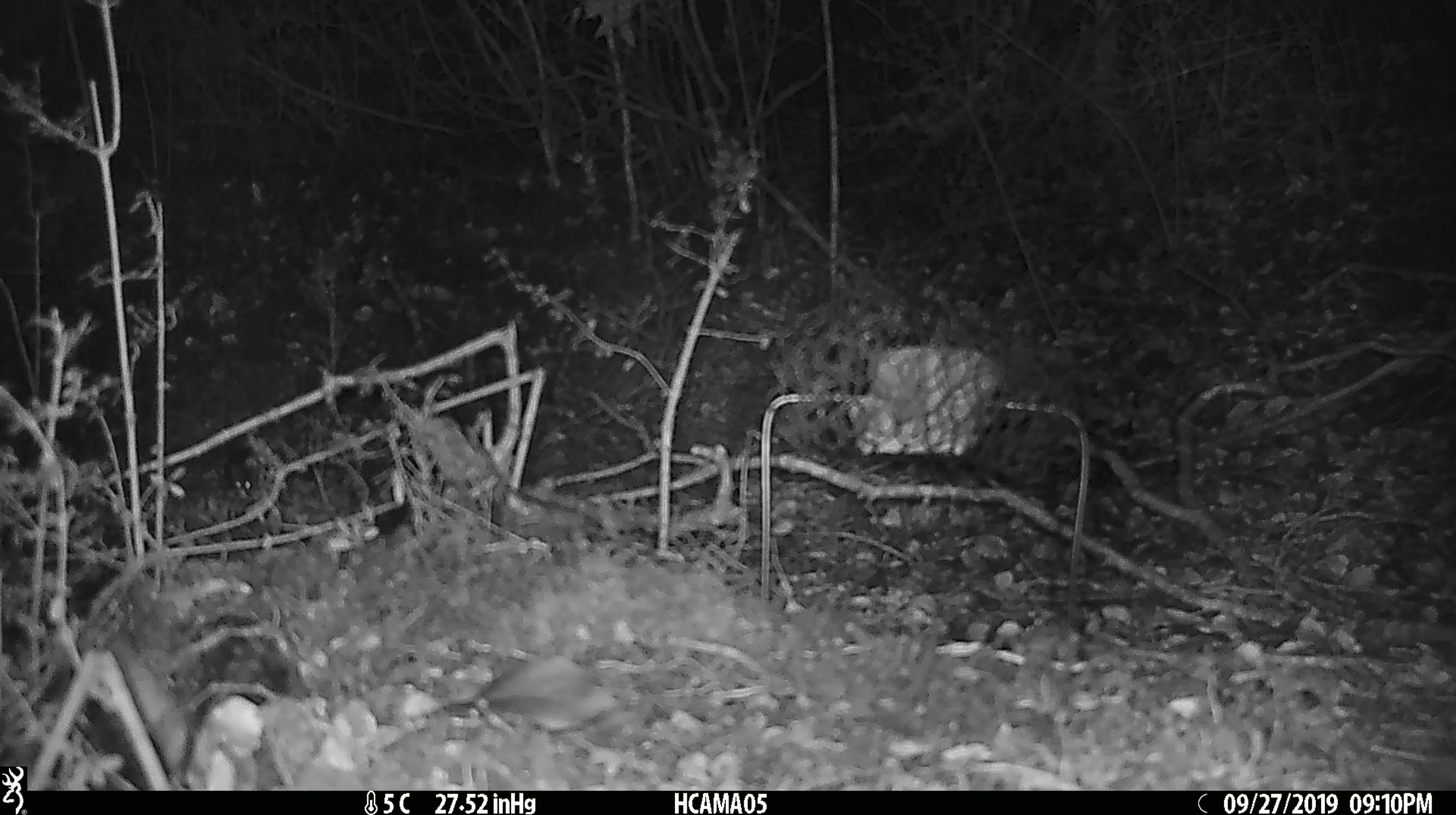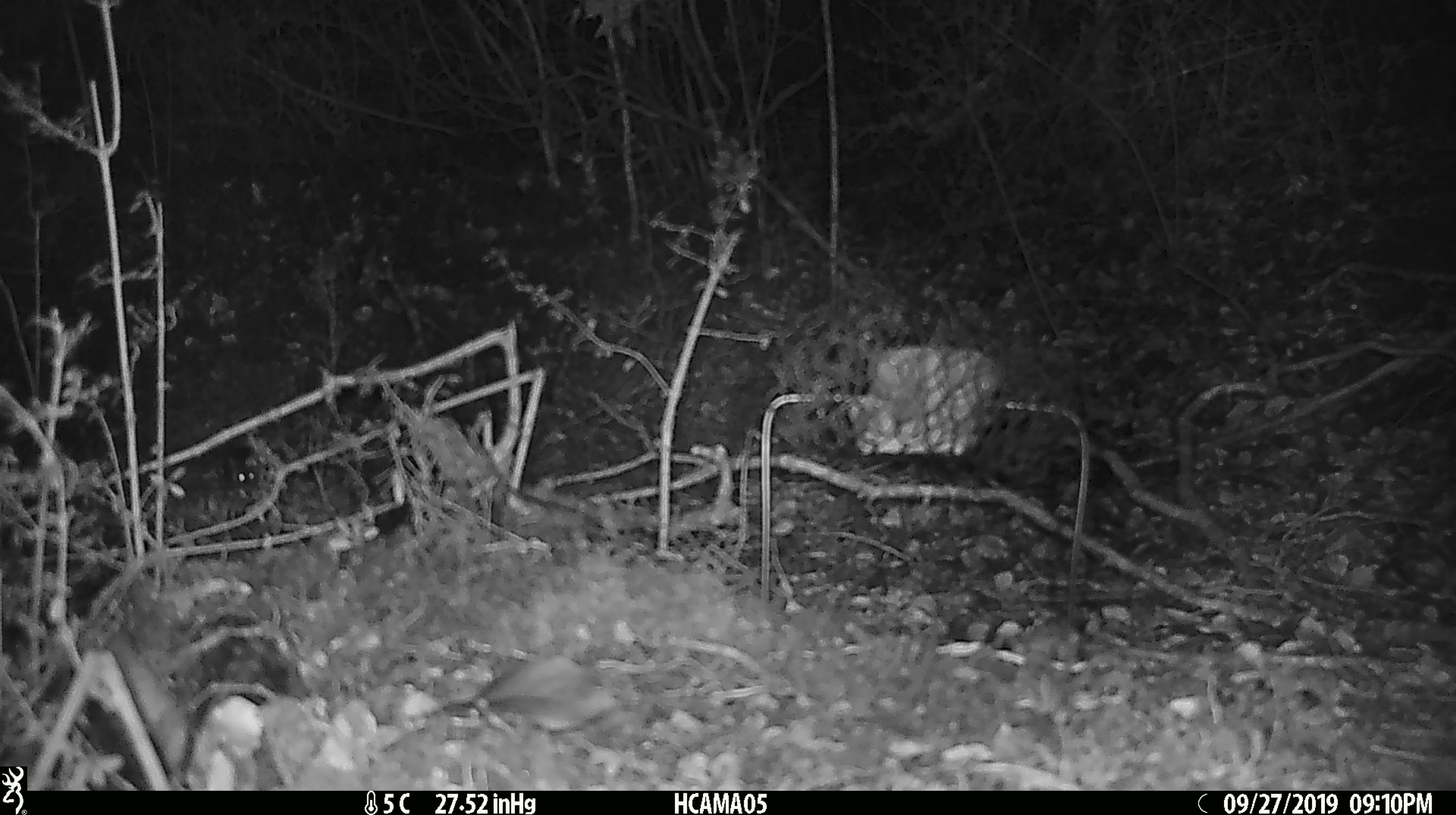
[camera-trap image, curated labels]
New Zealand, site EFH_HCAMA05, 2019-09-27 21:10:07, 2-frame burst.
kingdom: Animalia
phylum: Chordata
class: Mammalia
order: Rodentia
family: Muridae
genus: Mus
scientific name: Mus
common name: mouse